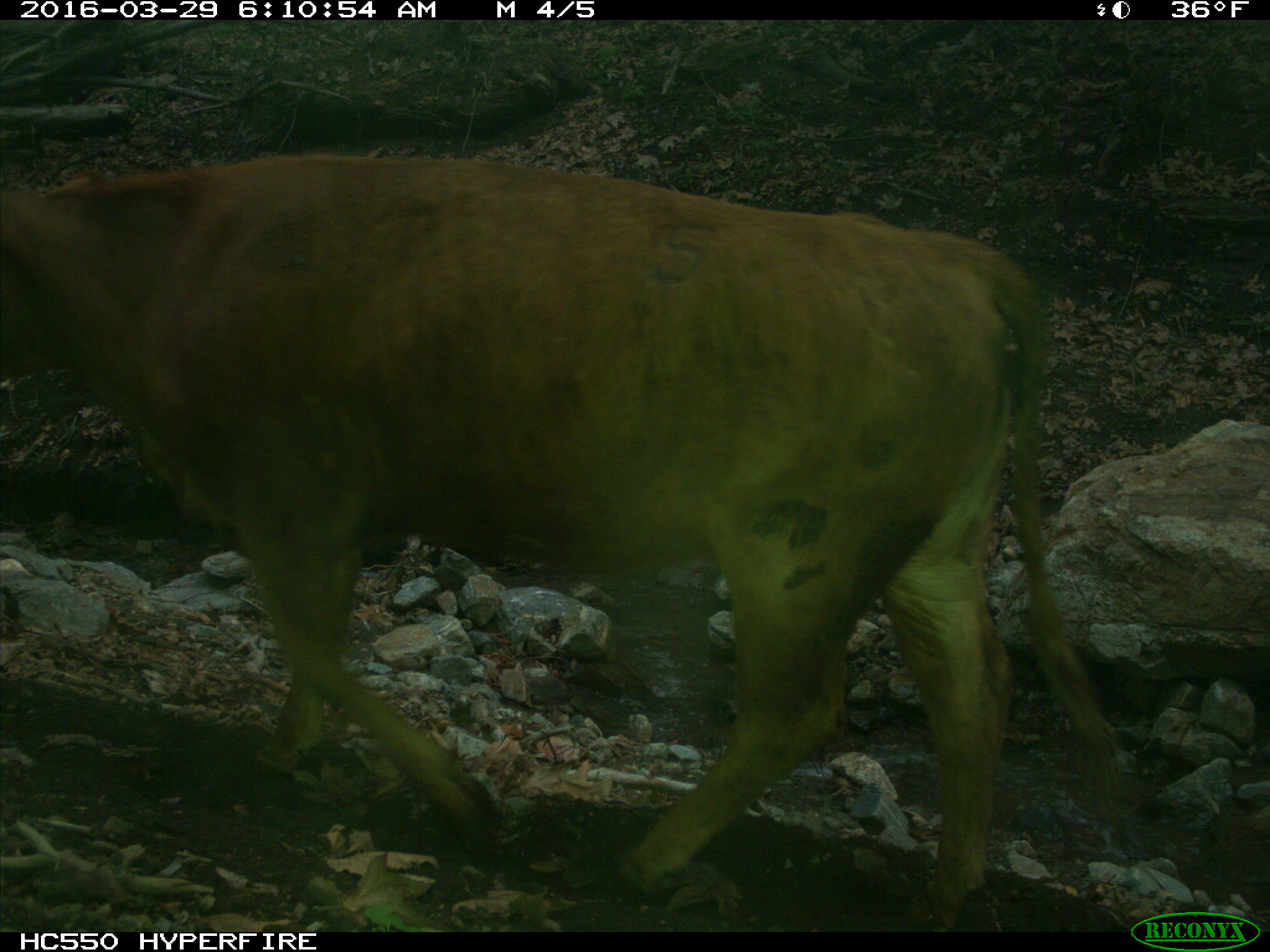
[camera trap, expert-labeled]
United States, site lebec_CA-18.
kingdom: Animalia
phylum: Chordata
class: Mammalia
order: Artiodactyla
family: Bovidae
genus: Bos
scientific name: Bos taurus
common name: domestic cow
Bos taurus (domestic cow).